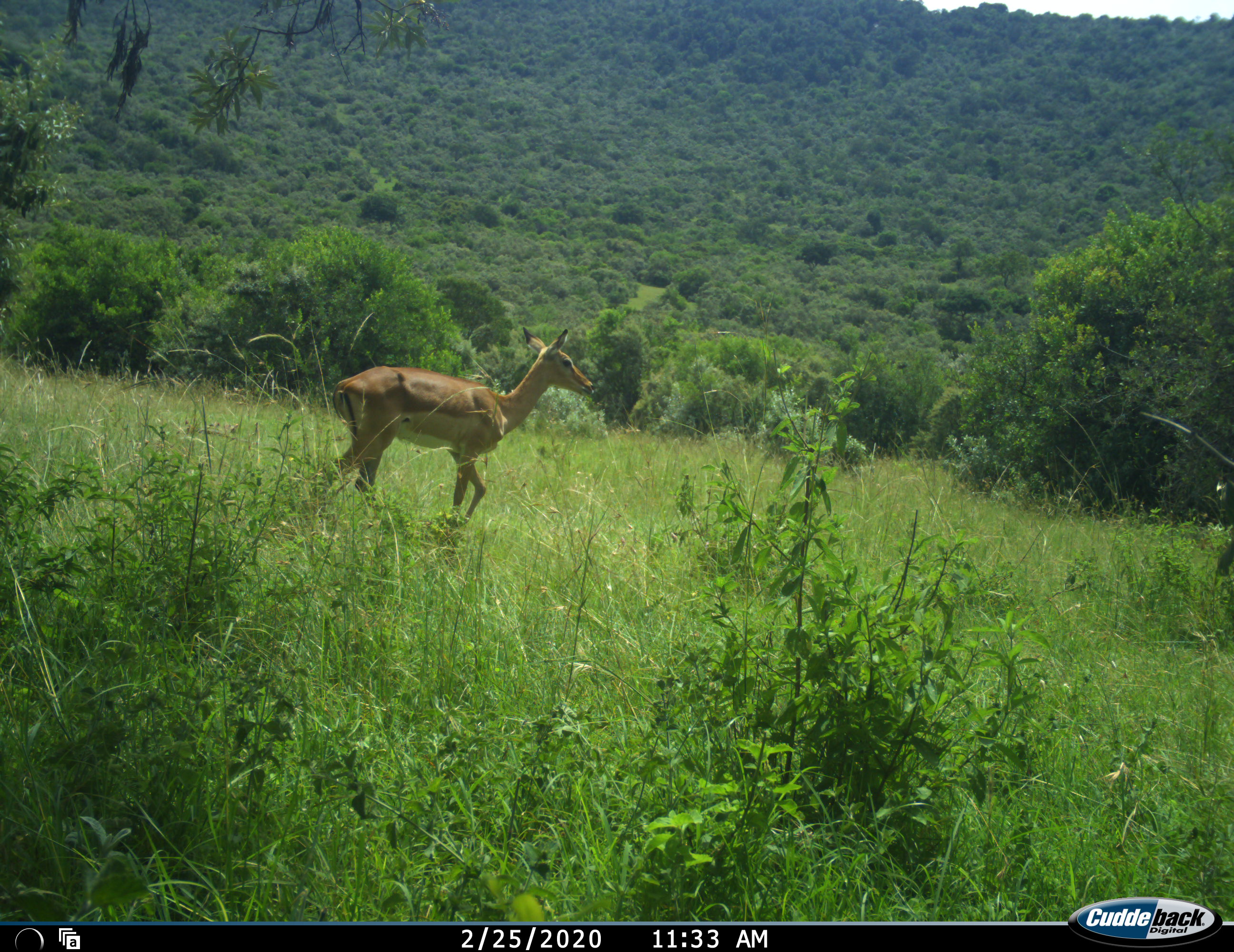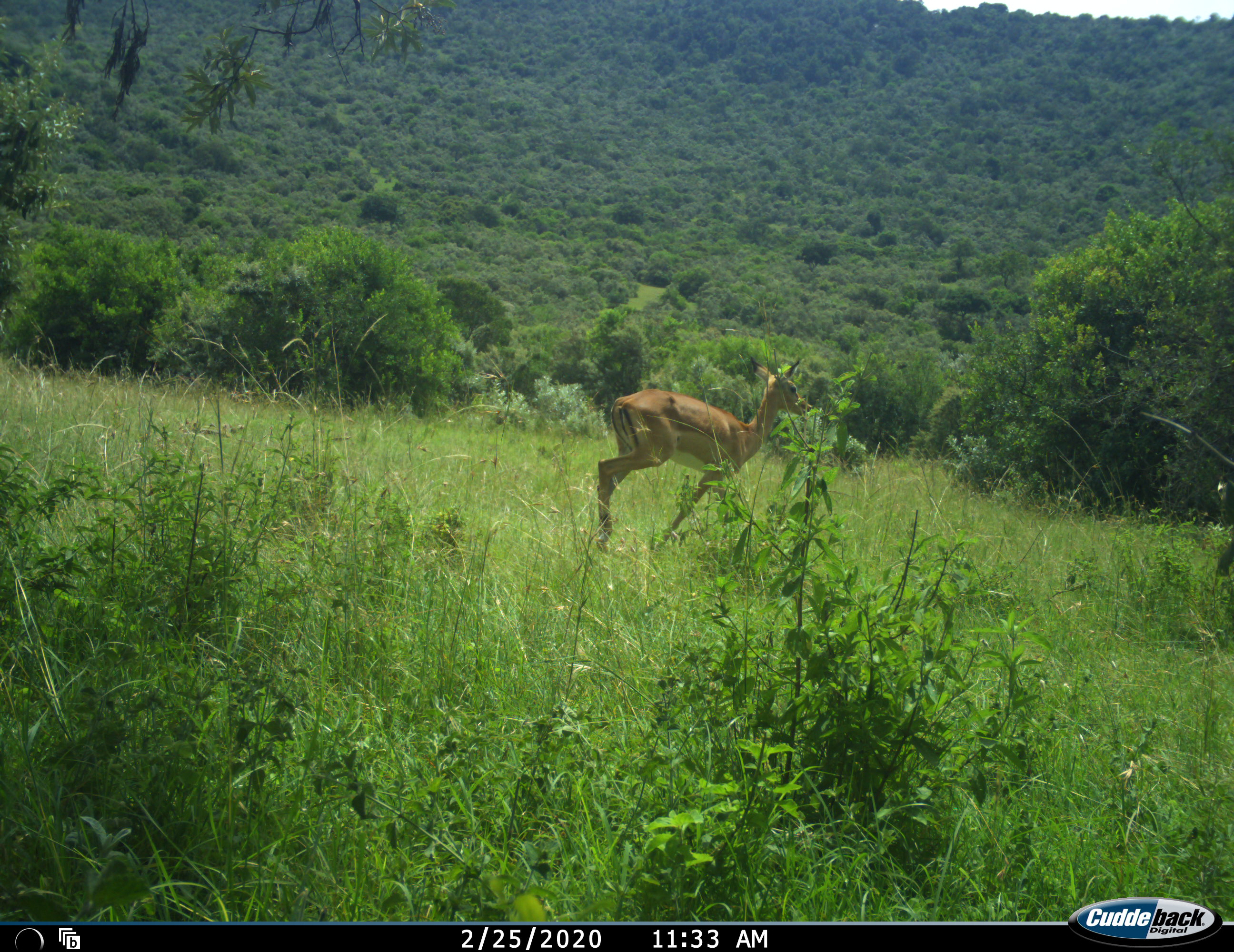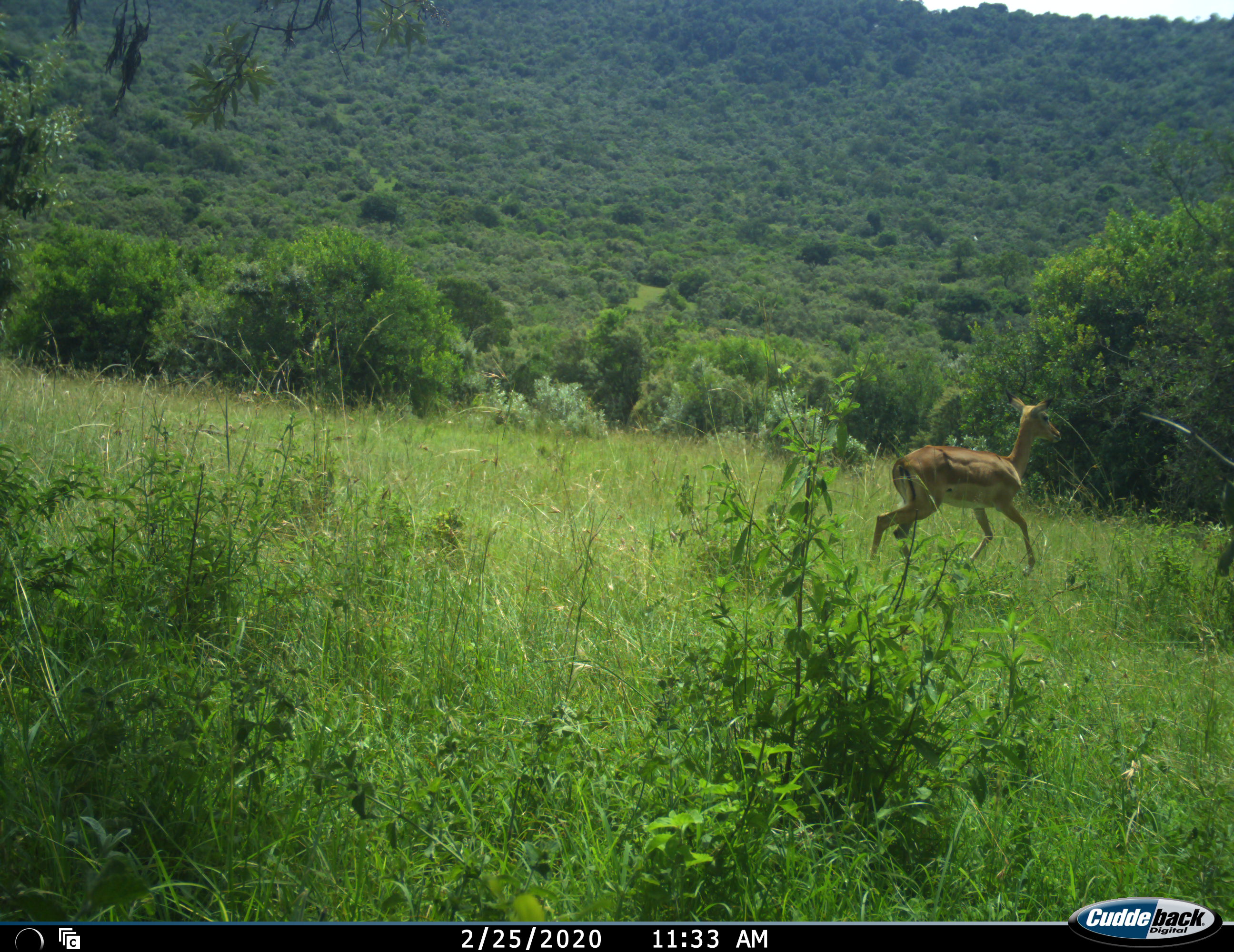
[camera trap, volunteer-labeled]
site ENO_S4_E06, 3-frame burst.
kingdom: Animalia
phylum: Chordata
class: Mammalia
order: Artiodactyla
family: Bovidae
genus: Aepyceros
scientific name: Aepyceros melampus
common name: impala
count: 1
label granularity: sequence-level